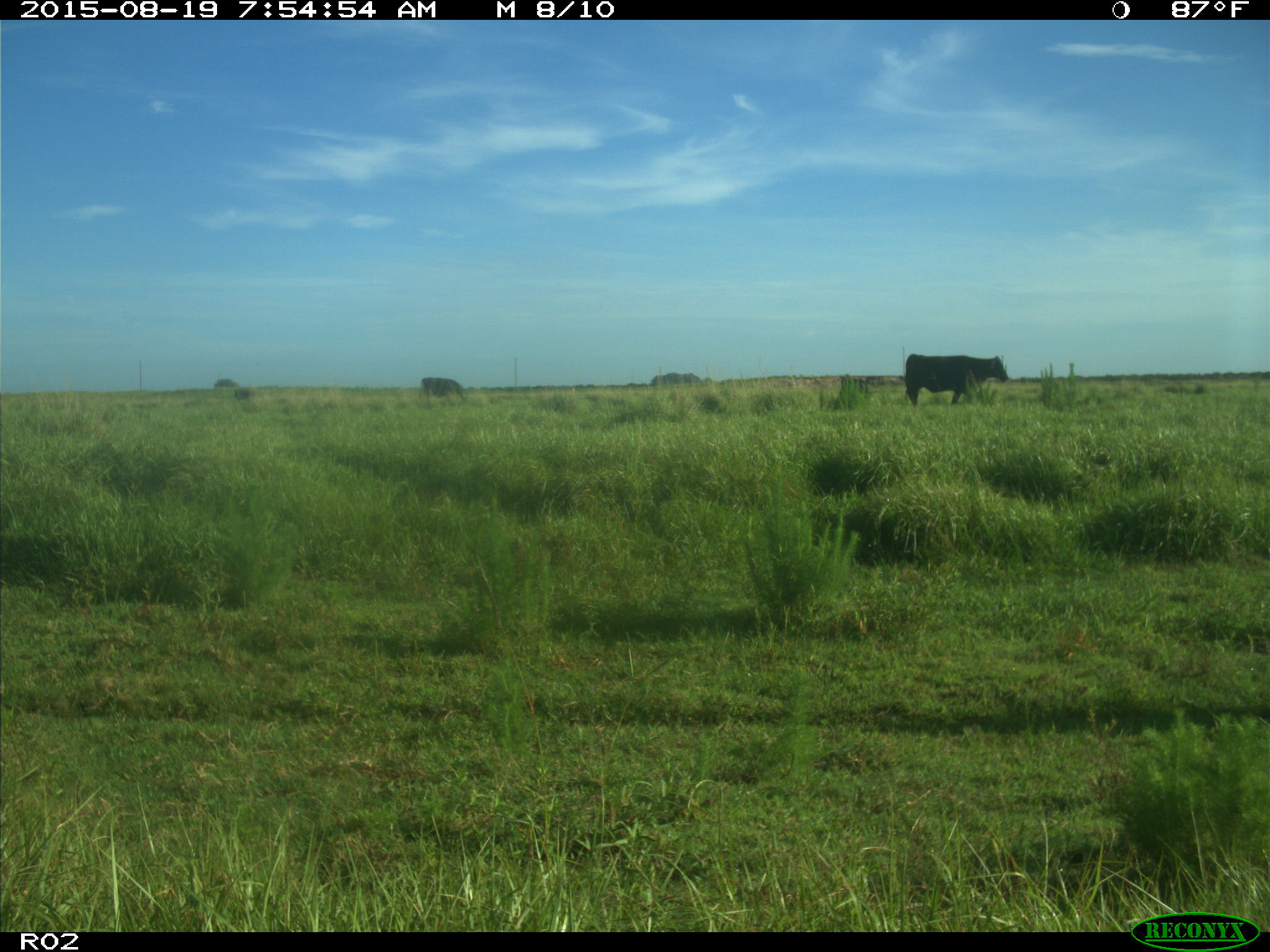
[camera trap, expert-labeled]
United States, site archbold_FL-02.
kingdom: Animalia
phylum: Chordata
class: Mammalia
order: Artiodactyla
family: Bovidae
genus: Bos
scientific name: Bos taurus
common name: domestic cow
Bos taurus (domestic cow).